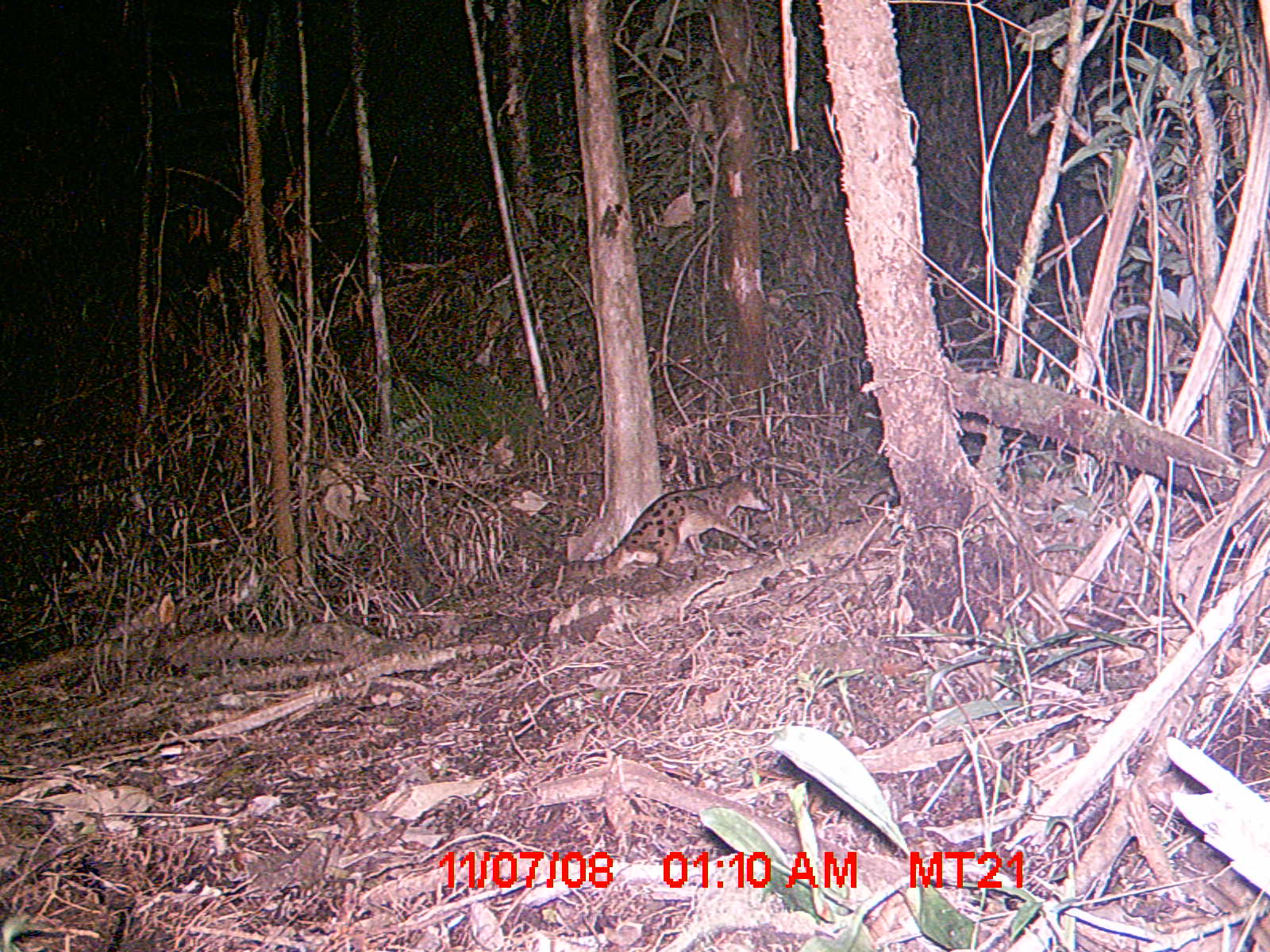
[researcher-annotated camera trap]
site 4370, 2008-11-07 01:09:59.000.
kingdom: Animalia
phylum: Chordata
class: Mammalia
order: Carnivora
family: Eupleridae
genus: Fossa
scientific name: Fossa fossana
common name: fanaloka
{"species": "Fossa fossana (fanaloka)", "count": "1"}